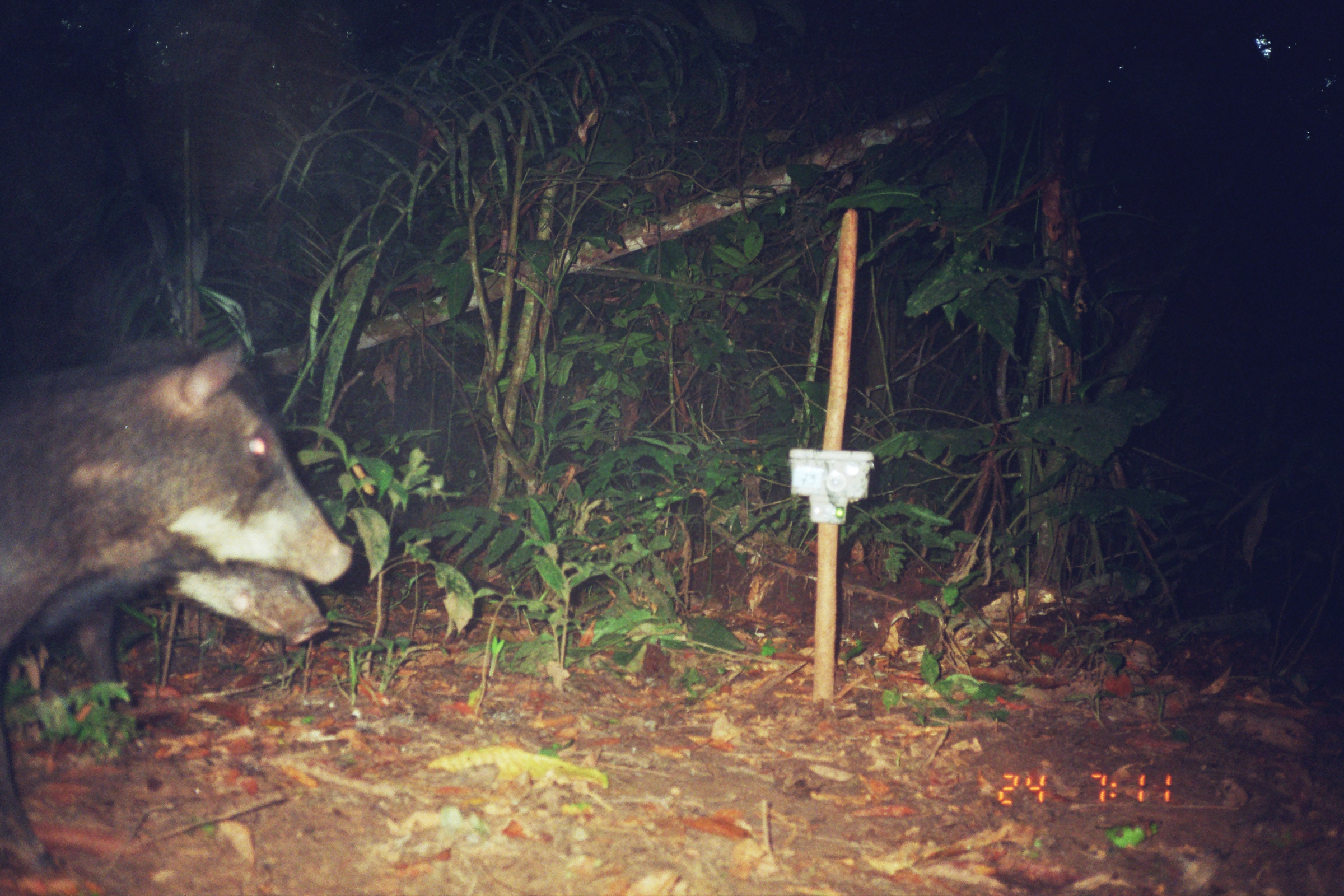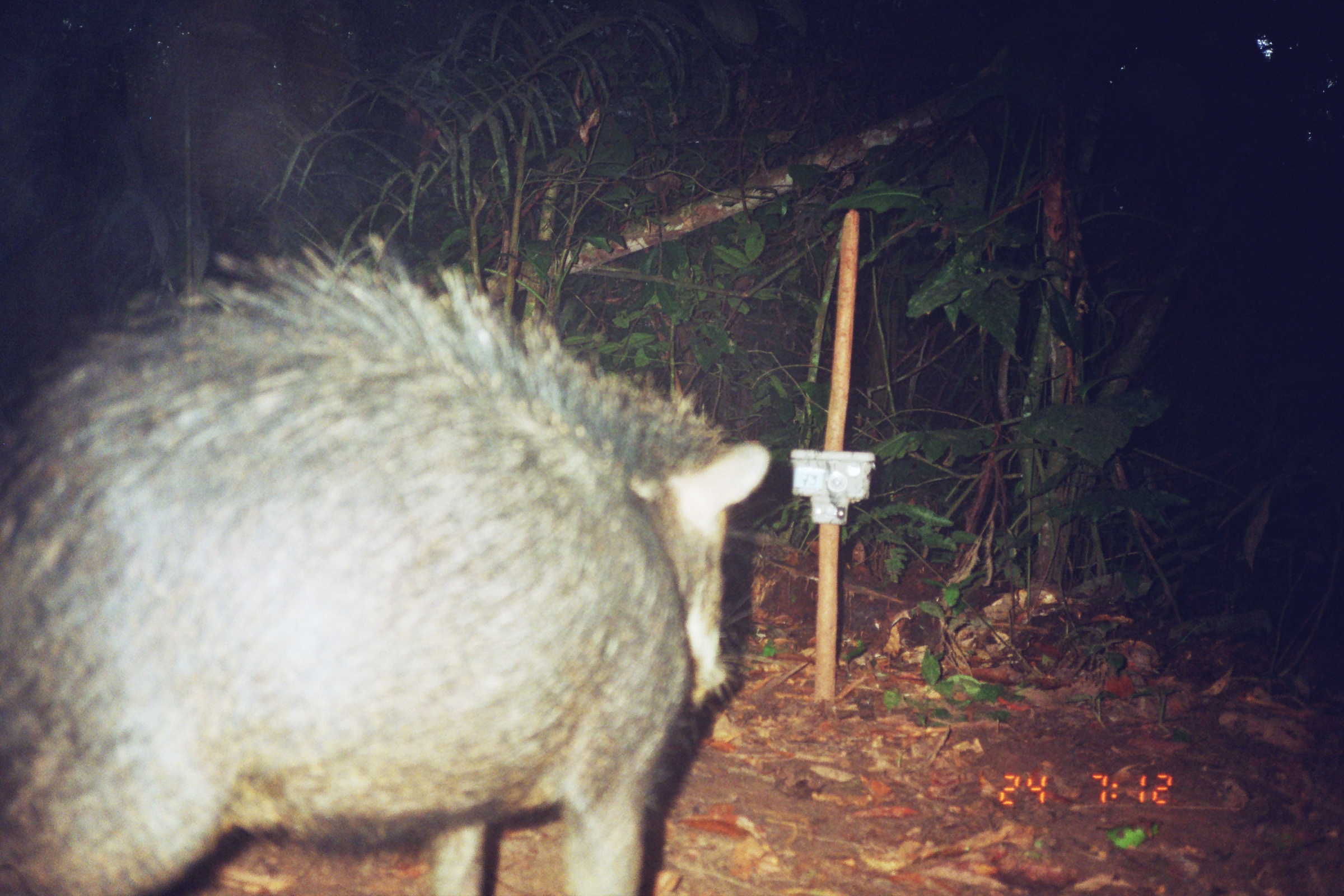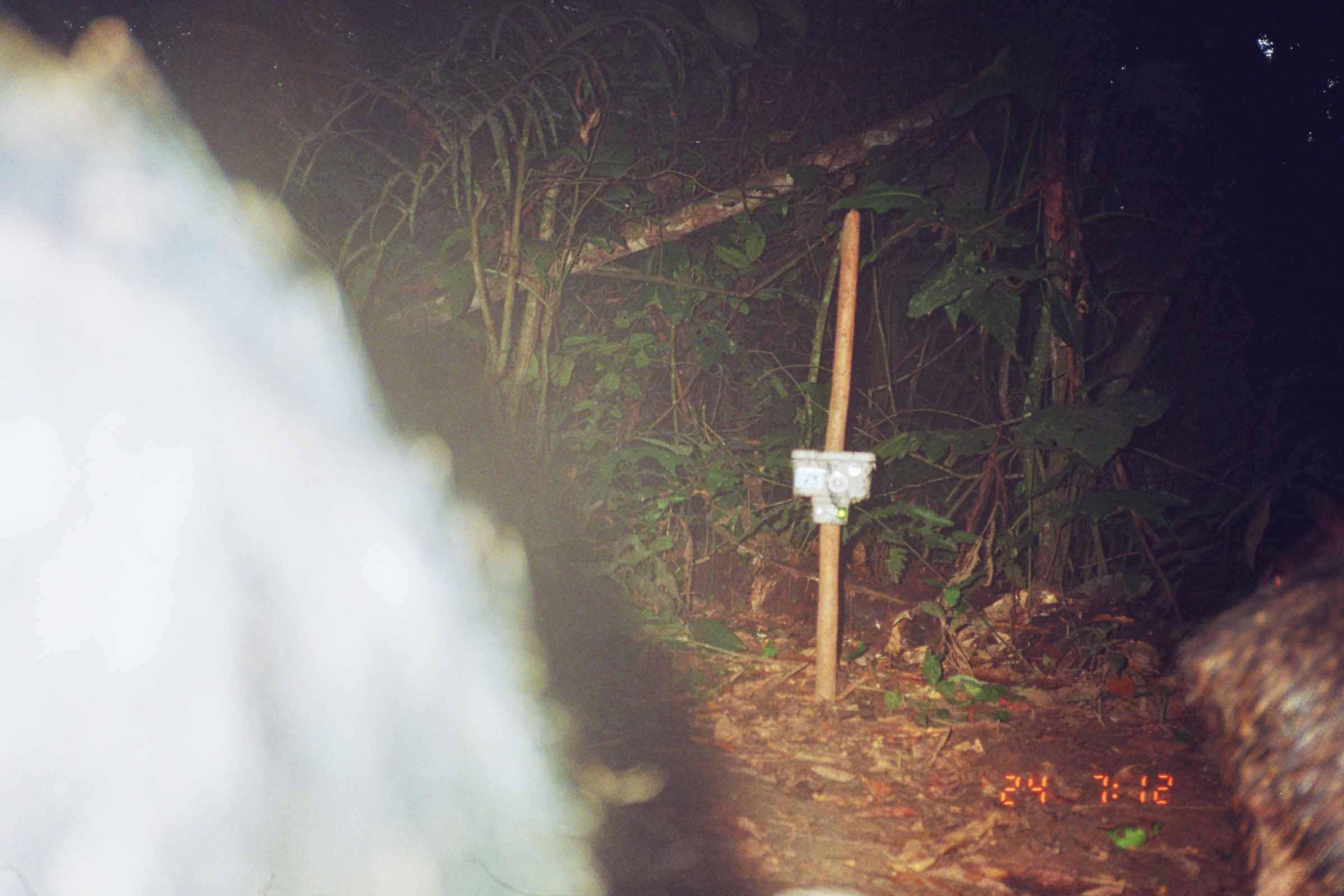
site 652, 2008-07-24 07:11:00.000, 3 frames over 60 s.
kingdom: Animalia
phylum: Chordata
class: Mammalia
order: Artiodactyla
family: Tayassuidae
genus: Tayassu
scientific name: Tayassu pecari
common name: white-lipped peccary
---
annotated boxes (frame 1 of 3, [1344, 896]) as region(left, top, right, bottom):
tayassu pecari: region(0, 339, 355, 860); region(3, 373, 328, 694)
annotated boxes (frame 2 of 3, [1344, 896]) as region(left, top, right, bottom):
tayassu pecari: region(0, 231, 773, 893)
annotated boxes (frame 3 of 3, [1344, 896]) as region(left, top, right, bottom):
tayassu pecari: region(1, 3, 665, 896); region(1165, 480, 1343, 893)